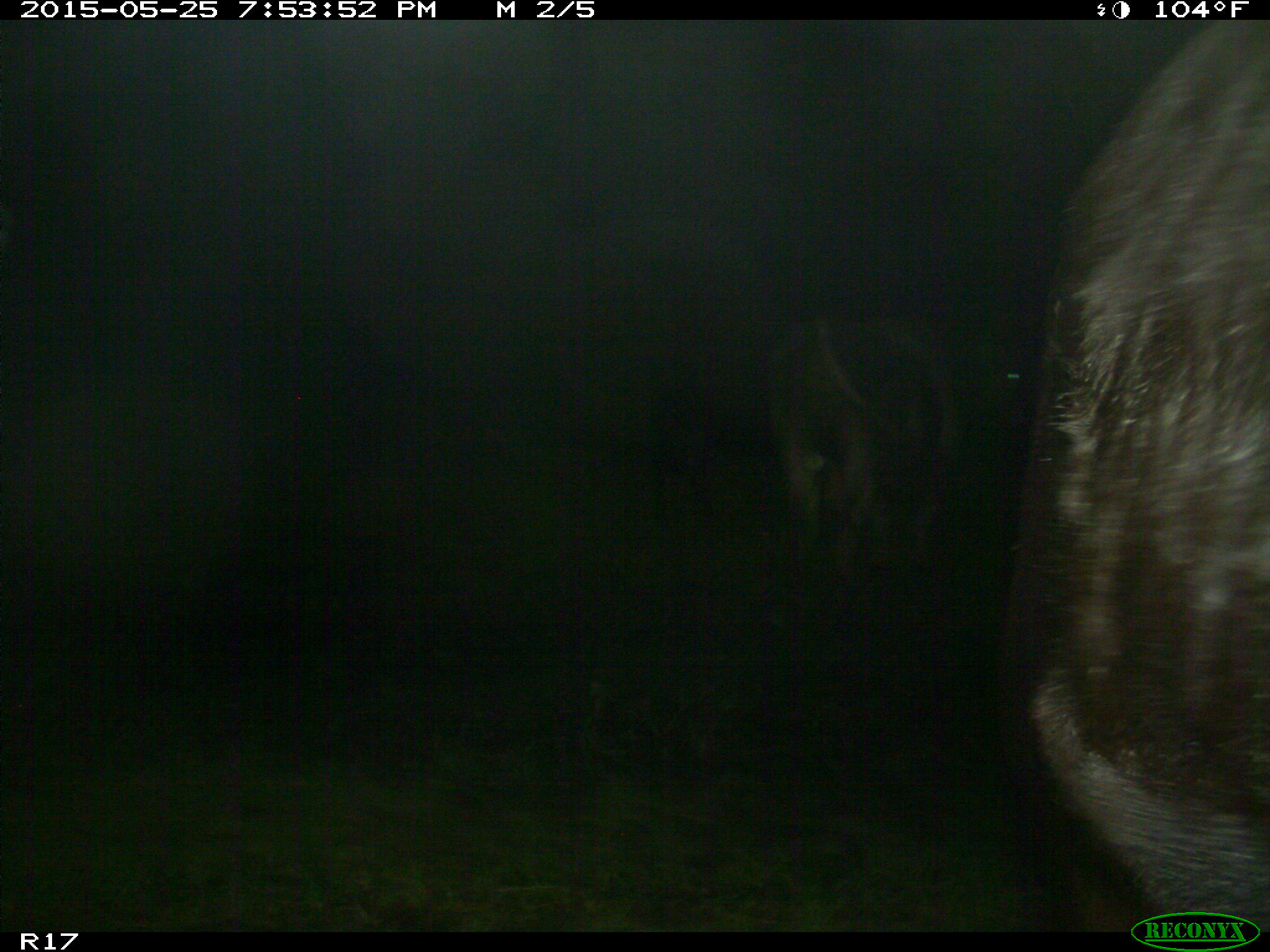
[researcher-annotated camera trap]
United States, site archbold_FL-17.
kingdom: Animalia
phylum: Chordata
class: Mammalia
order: Artiodactyla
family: Bovidae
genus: Bos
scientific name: Bos taurus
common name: domestic cow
Bos taurus (domestic cow).